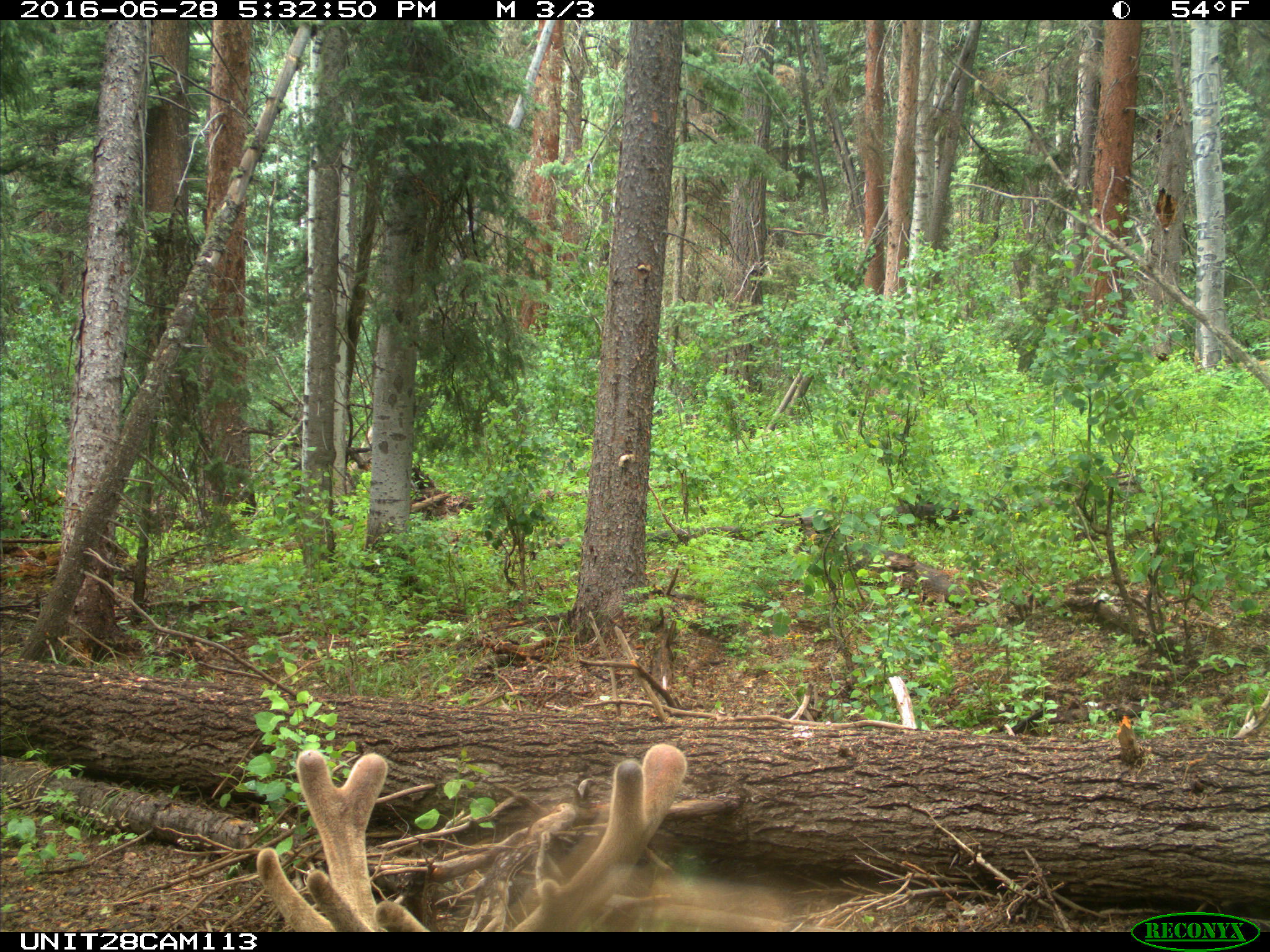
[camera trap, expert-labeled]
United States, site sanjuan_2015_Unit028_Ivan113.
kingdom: Animalia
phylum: Chordata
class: Mammalia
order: Artiodactyla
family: Cervidae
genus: Cervus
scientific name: Cervus elaphus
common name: red deer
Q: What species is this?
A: Cervus elaphus (red deer).